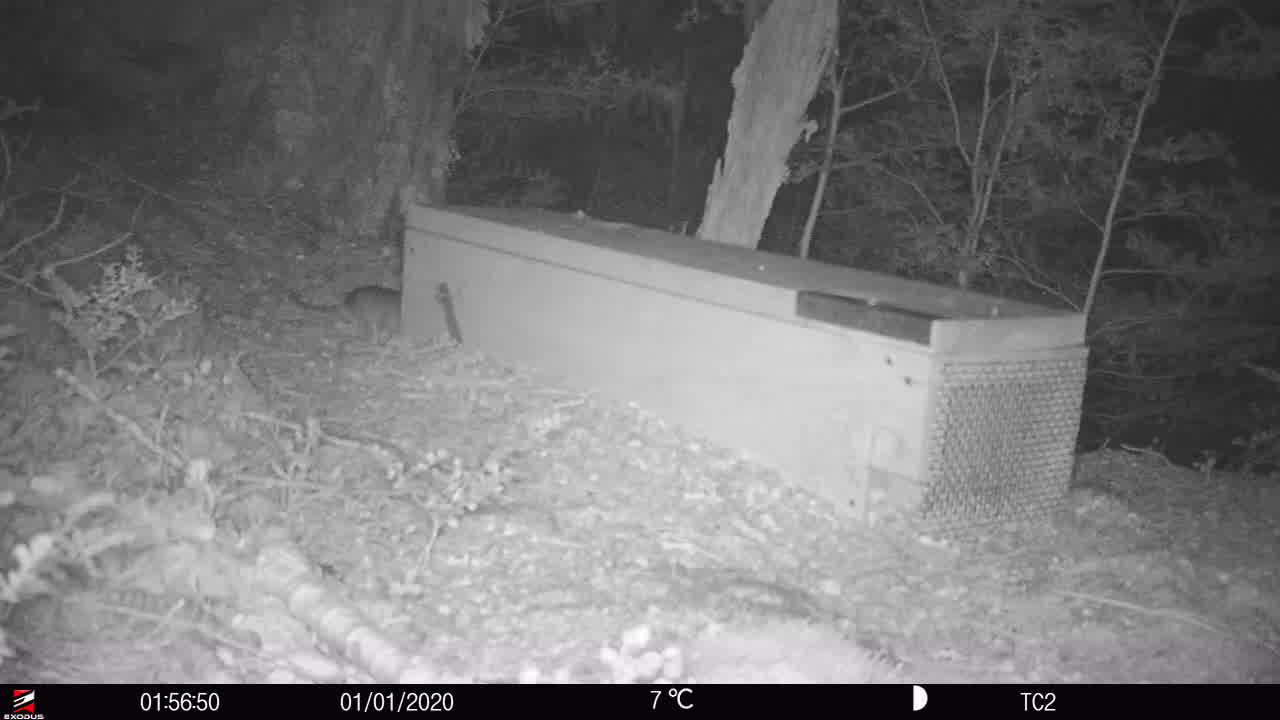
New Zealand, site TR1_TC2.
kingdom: Animalia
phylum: Chordata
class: Mammalia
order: Rodentia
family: Muridae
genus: Rattus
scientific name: Rattus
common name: rat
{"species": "rat (Rattus)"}